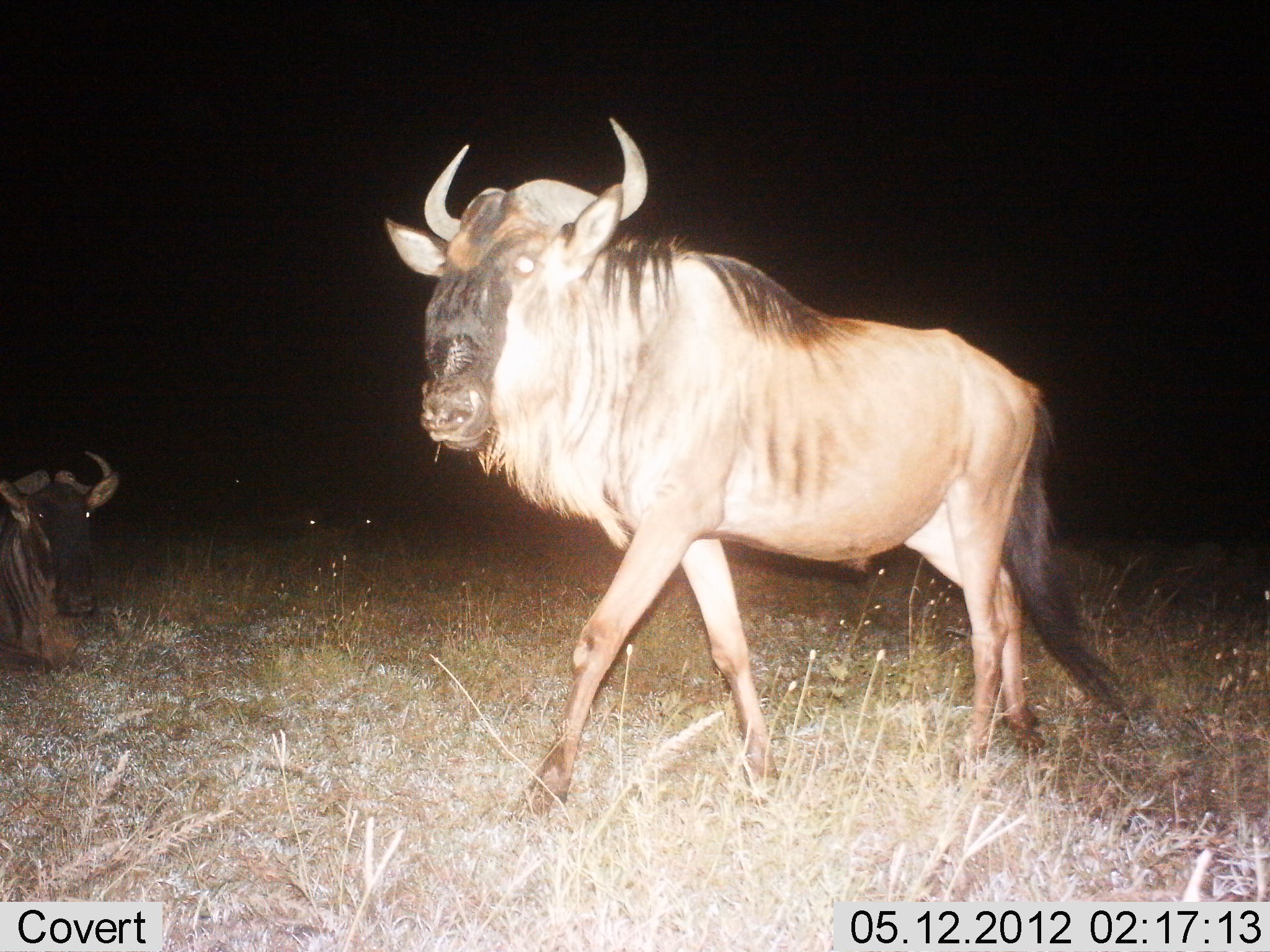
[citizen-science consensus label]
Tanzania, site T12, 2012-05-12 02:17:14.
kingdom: Animalia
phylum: Chordata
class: Mammalia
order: Artiodactyla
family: Bovidae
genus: Connochaetes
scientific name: Connochaetes taurinus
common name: blue wildebeest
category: wildebeest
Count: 2.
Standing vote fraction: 30%.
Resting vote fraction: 70%.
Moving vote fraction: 70%.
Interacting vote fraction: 0%.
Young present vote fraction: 0%.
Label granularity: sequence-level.